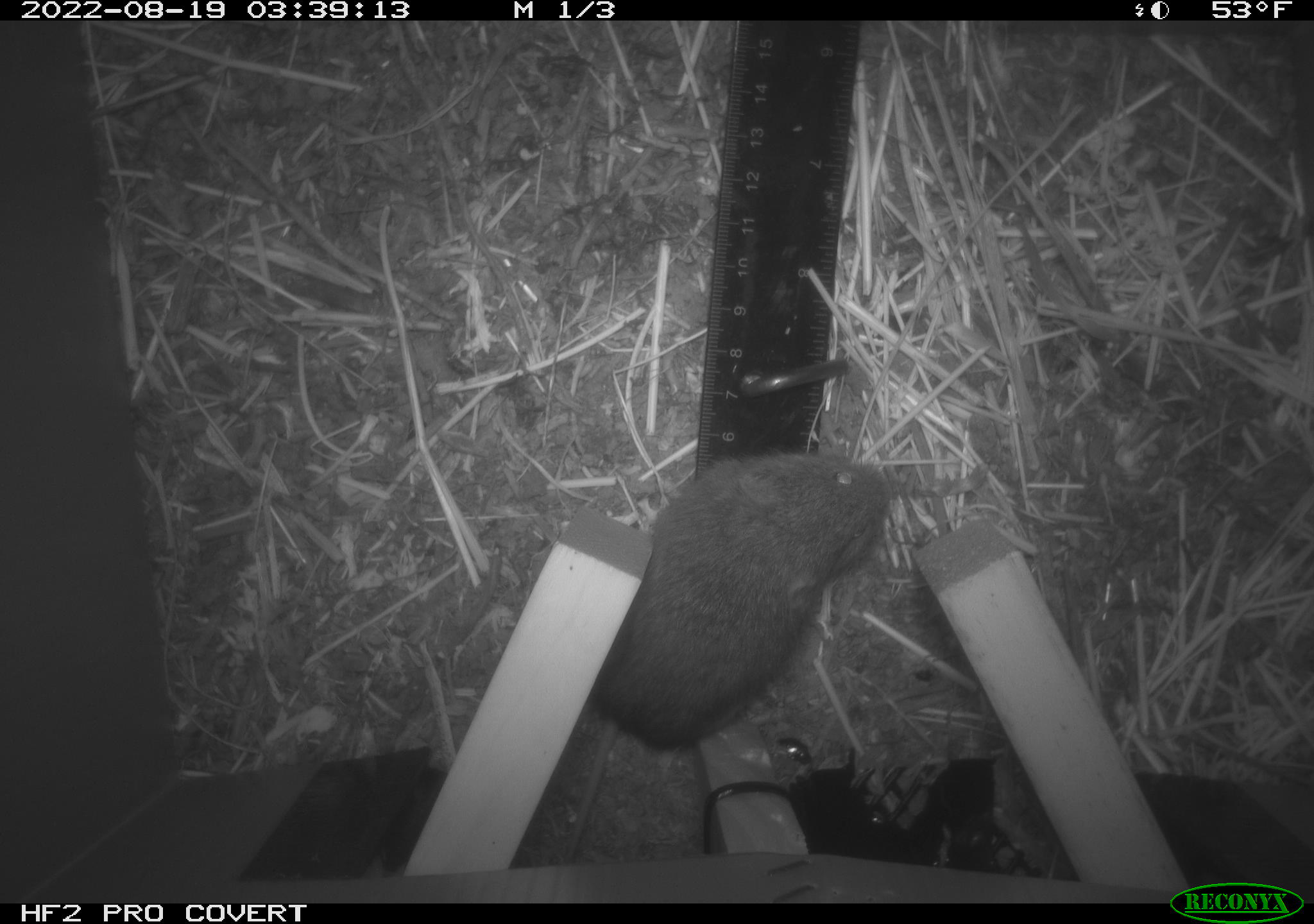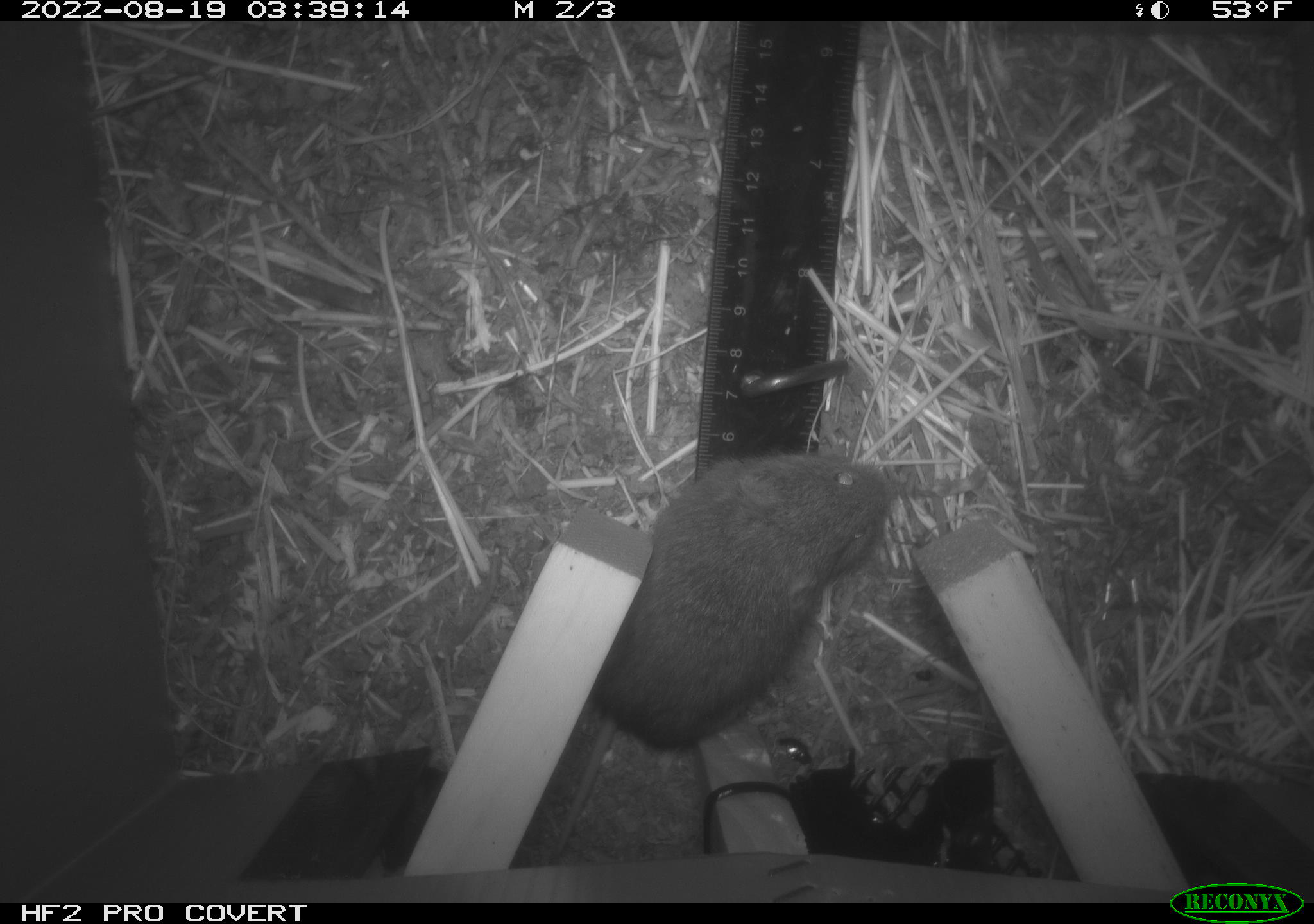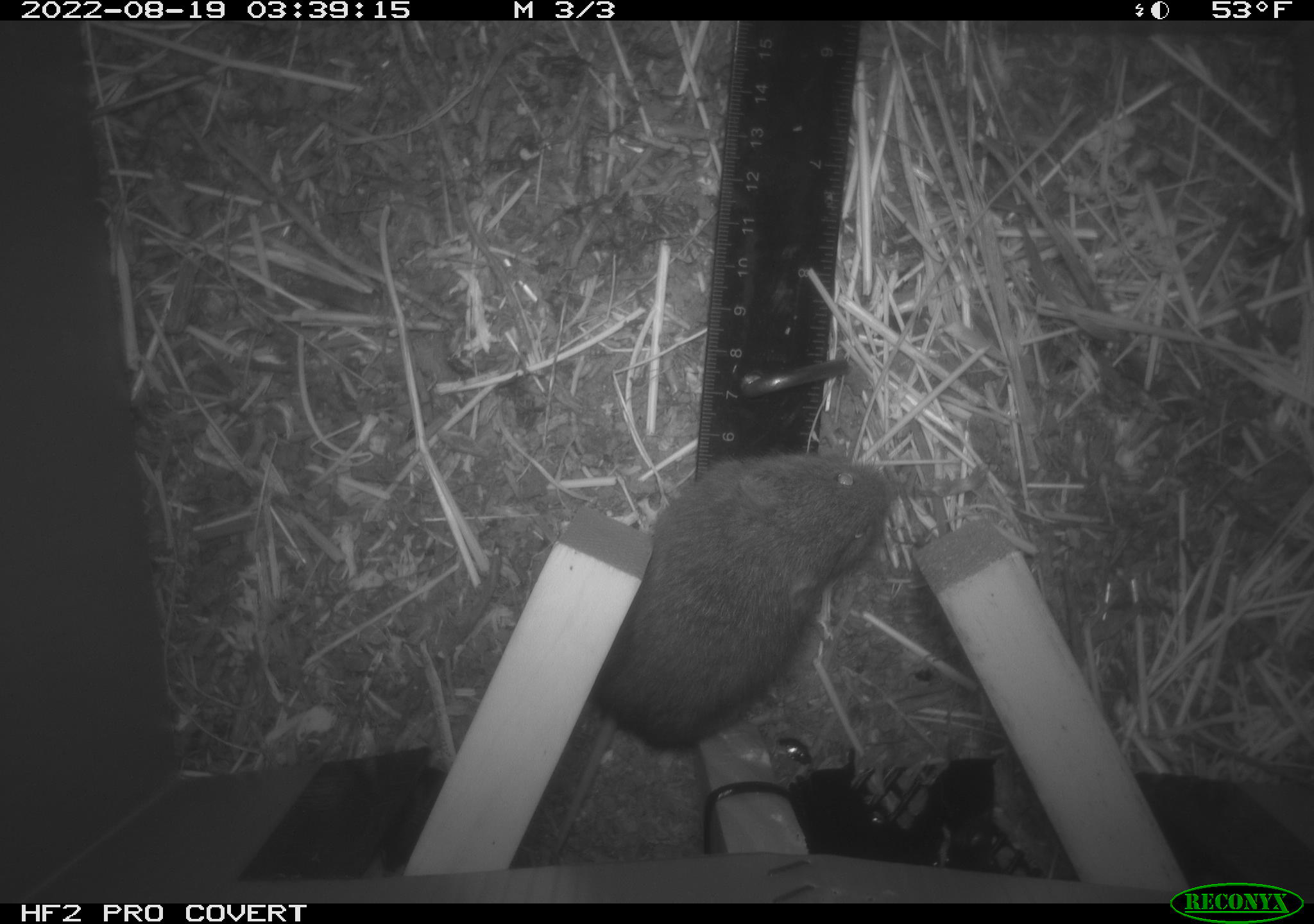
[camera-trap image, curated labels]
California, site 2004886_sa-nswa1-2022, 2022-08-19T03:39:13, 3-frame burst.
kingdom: Animalia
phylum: Chordata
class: Mammalia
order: Rodentia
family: Cricetidae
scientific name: Cricetidae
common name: hamsters, voles, lemmings, and allies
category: cricetidae family